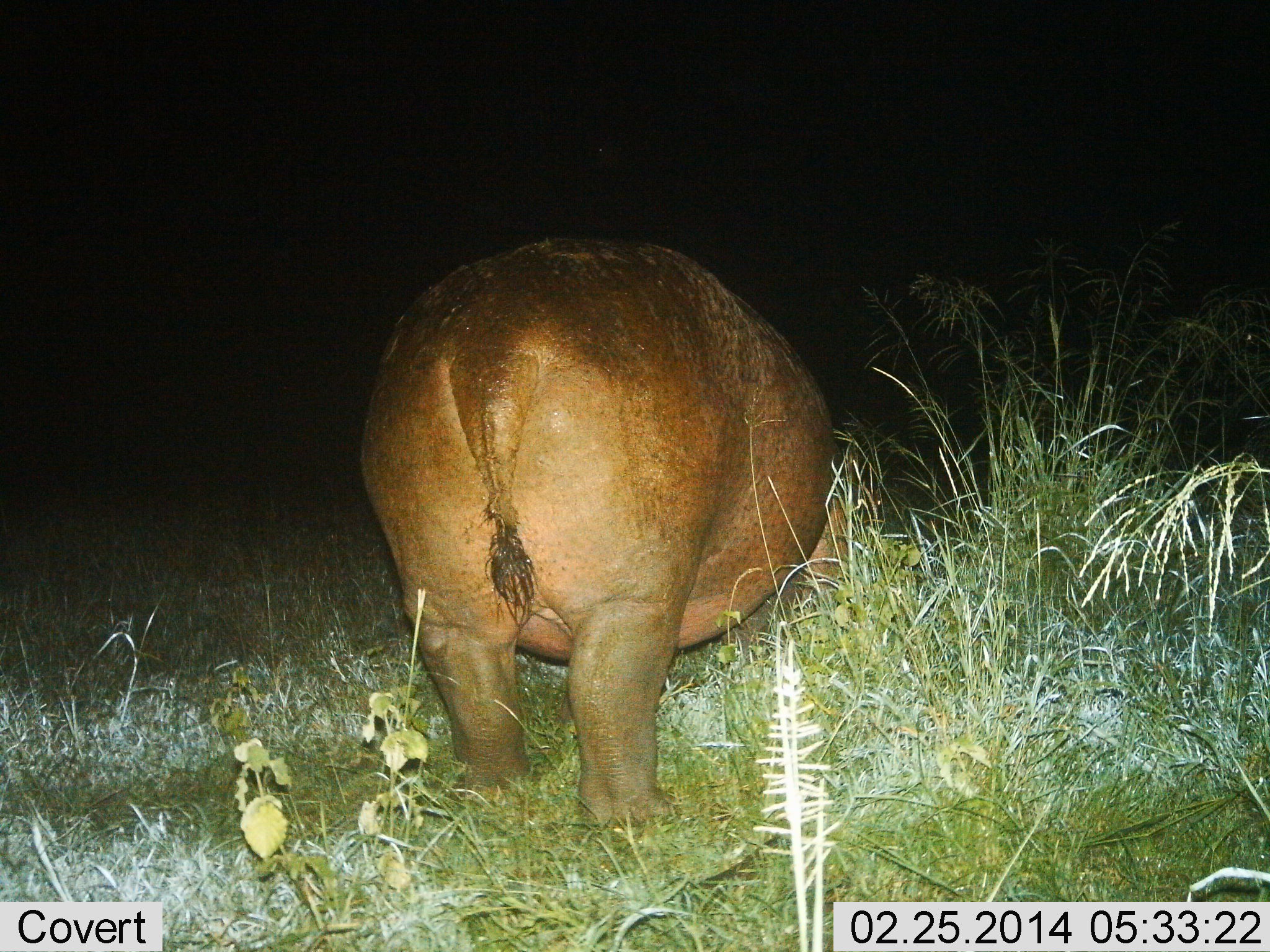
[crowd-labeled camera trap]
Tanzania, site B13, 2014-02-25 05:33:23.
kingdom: Animalia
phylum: Chordata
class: Mammalia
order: Artiodactyla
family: Hippopotamidae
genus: Hippopotamus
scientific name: Hippopotamus amphibius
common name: hippopotamus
Hippopotamus (Hippopotamus amphibius), count 1. Behavior (volunteer vote fractions): standing 70%, resting 0%, moving 0%, interacting 0%. Young present (vote fraction): 0%. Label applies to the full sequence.